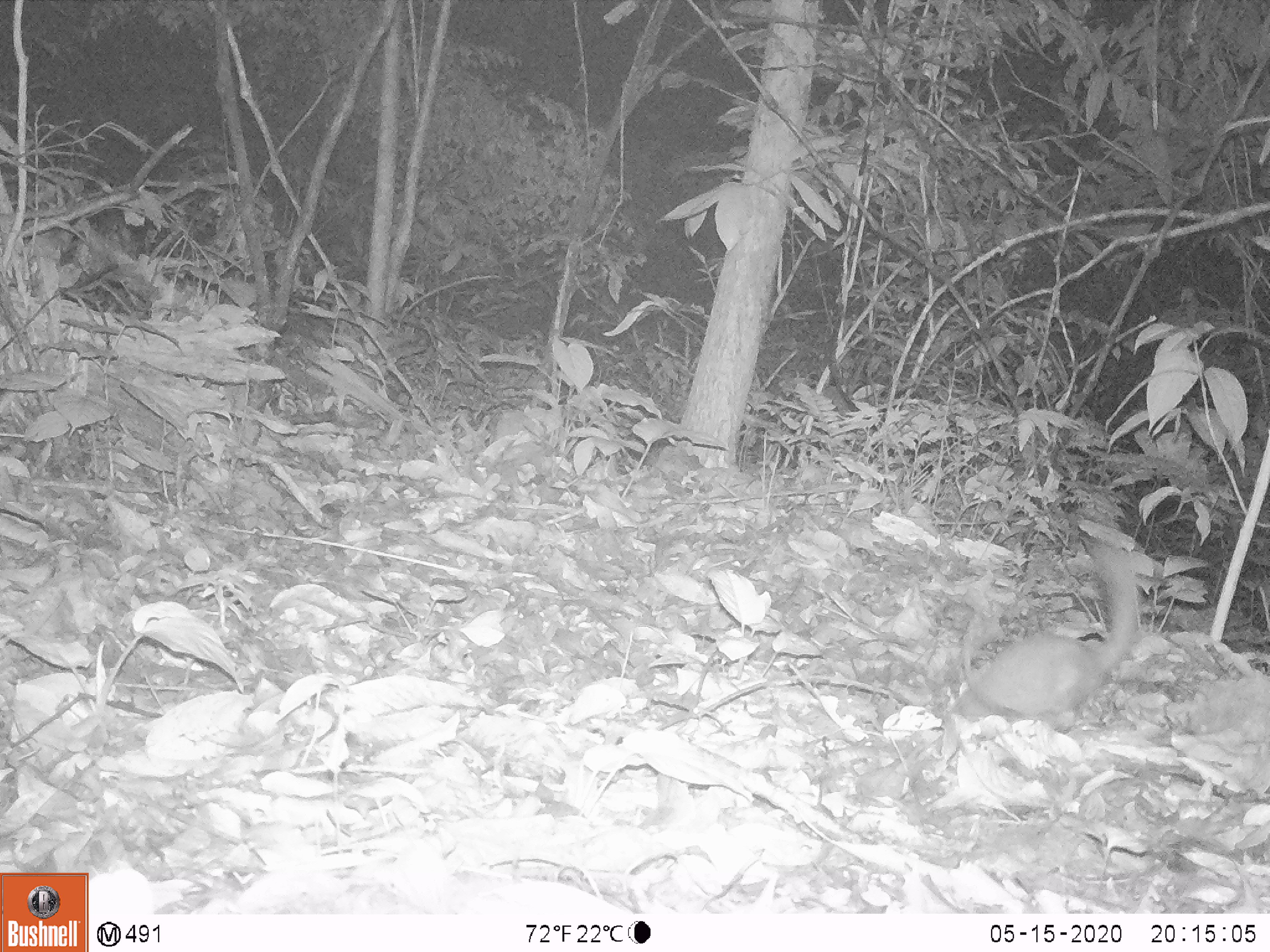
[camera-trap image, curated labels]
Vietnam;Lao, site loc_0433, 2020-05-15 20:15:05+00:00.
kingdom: Animalia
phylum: Chordata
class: Mammalia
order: Carnivora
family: Mustelidae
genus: Melogale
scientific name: Melogale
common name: ferret badger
Ferret badger (Melogale). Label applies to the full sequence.